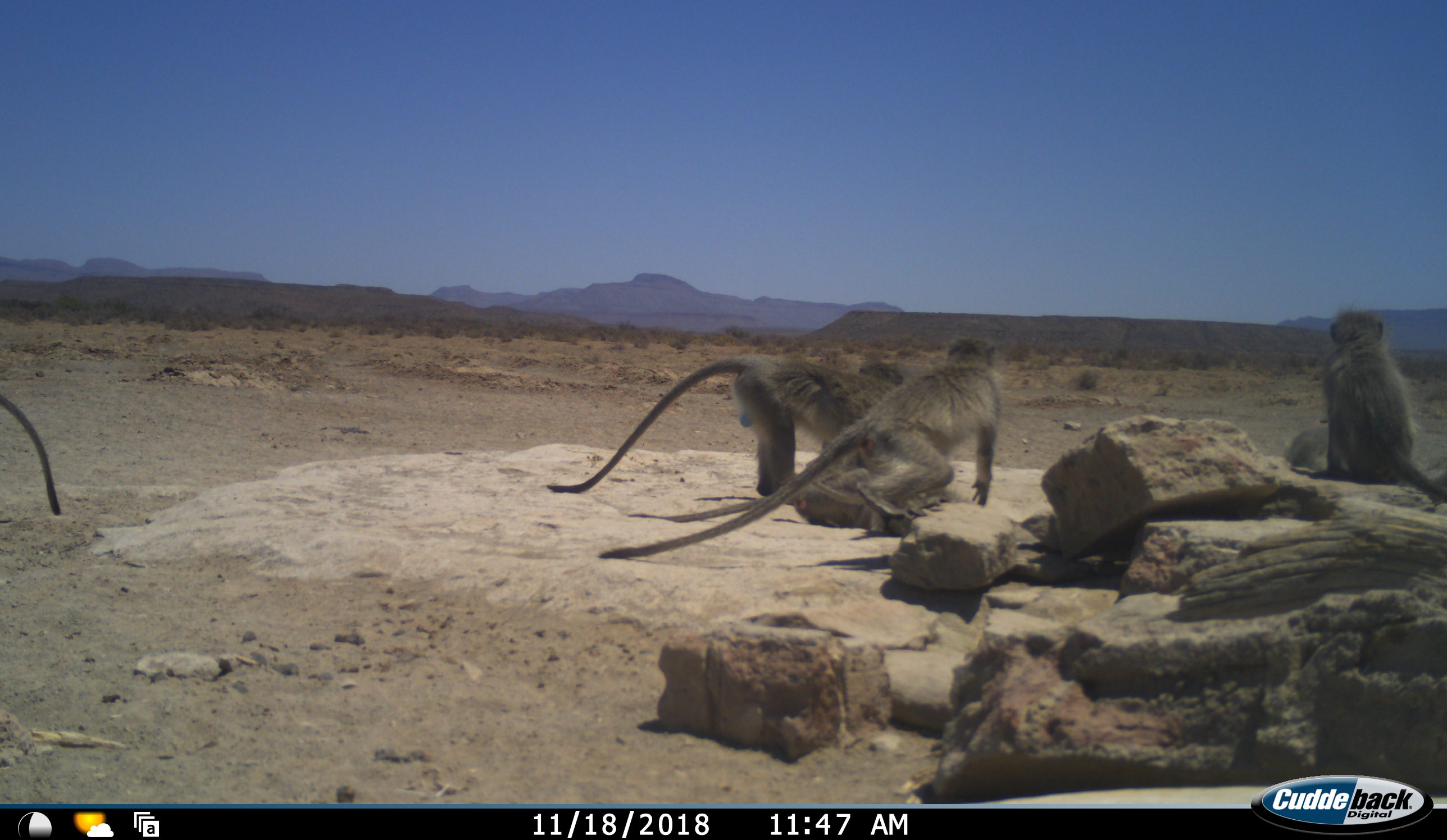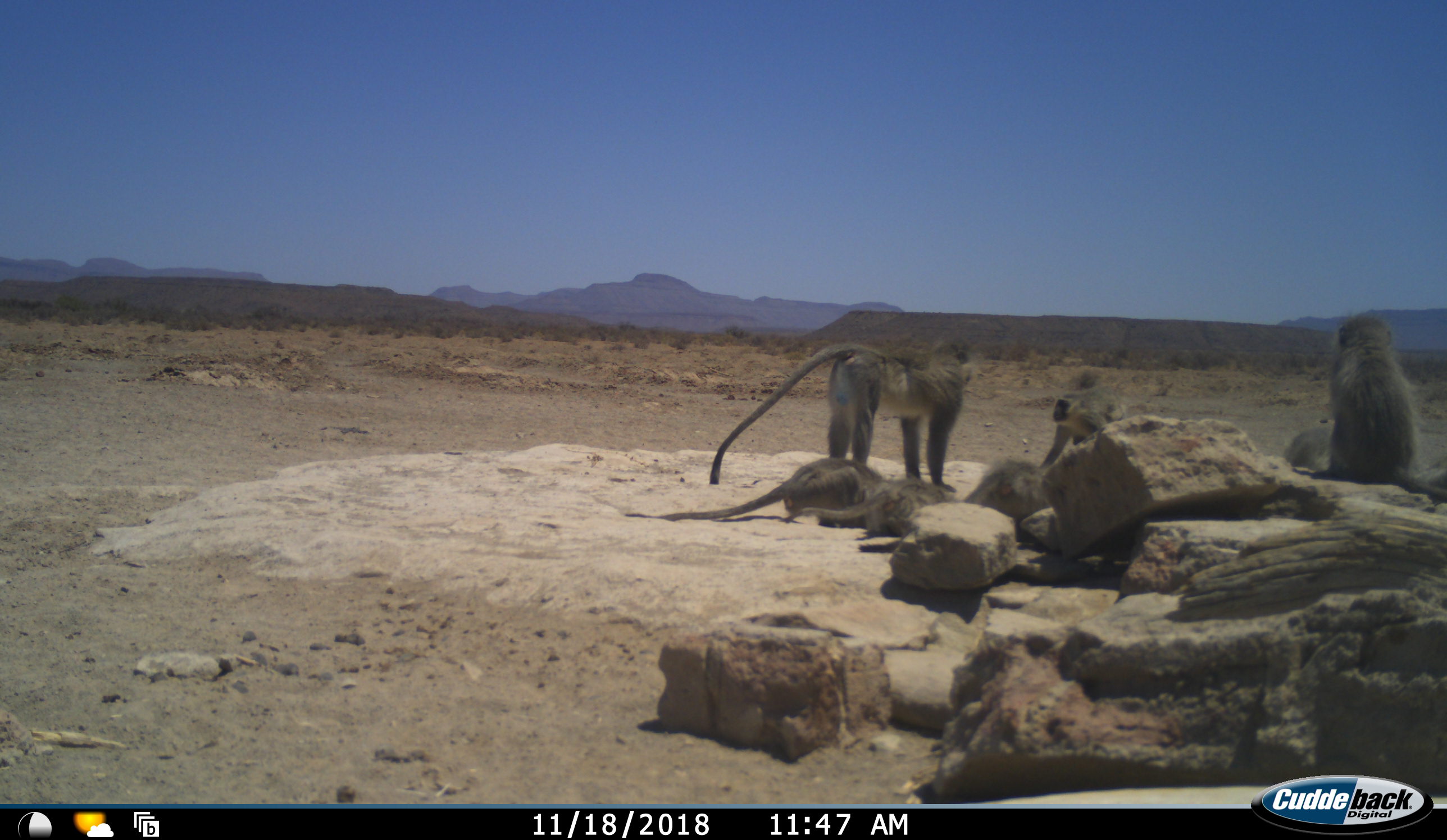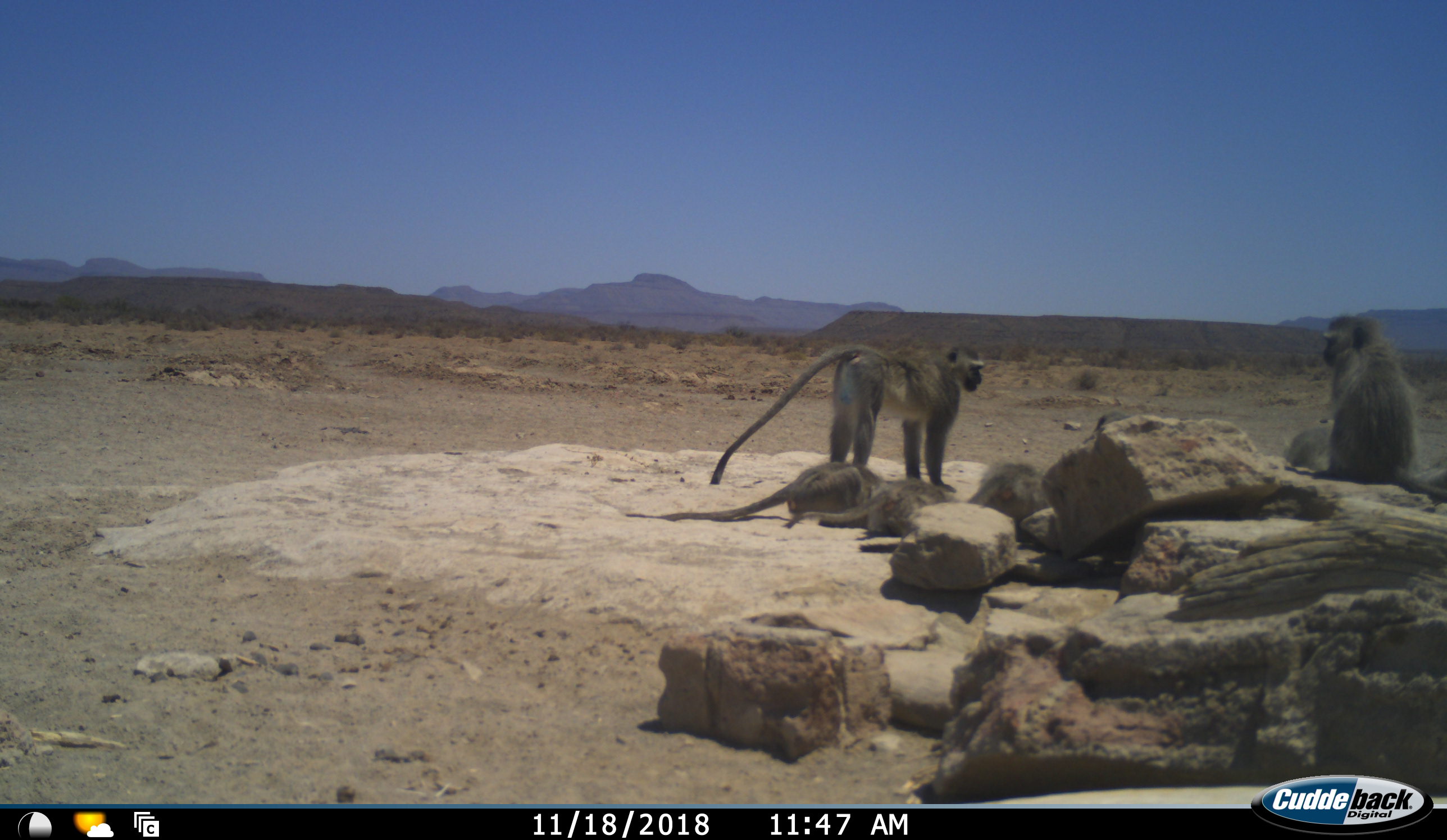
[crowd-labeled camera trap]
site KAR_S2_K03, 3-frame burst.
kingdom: Animalia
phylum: Chordata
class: Mammalia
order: Primates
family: Cercopithecidae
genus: Chlorocebus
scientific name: Chlorocebus pygerythrus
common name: vervet monkey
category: monkeyvervet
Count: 7.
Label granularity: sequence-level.